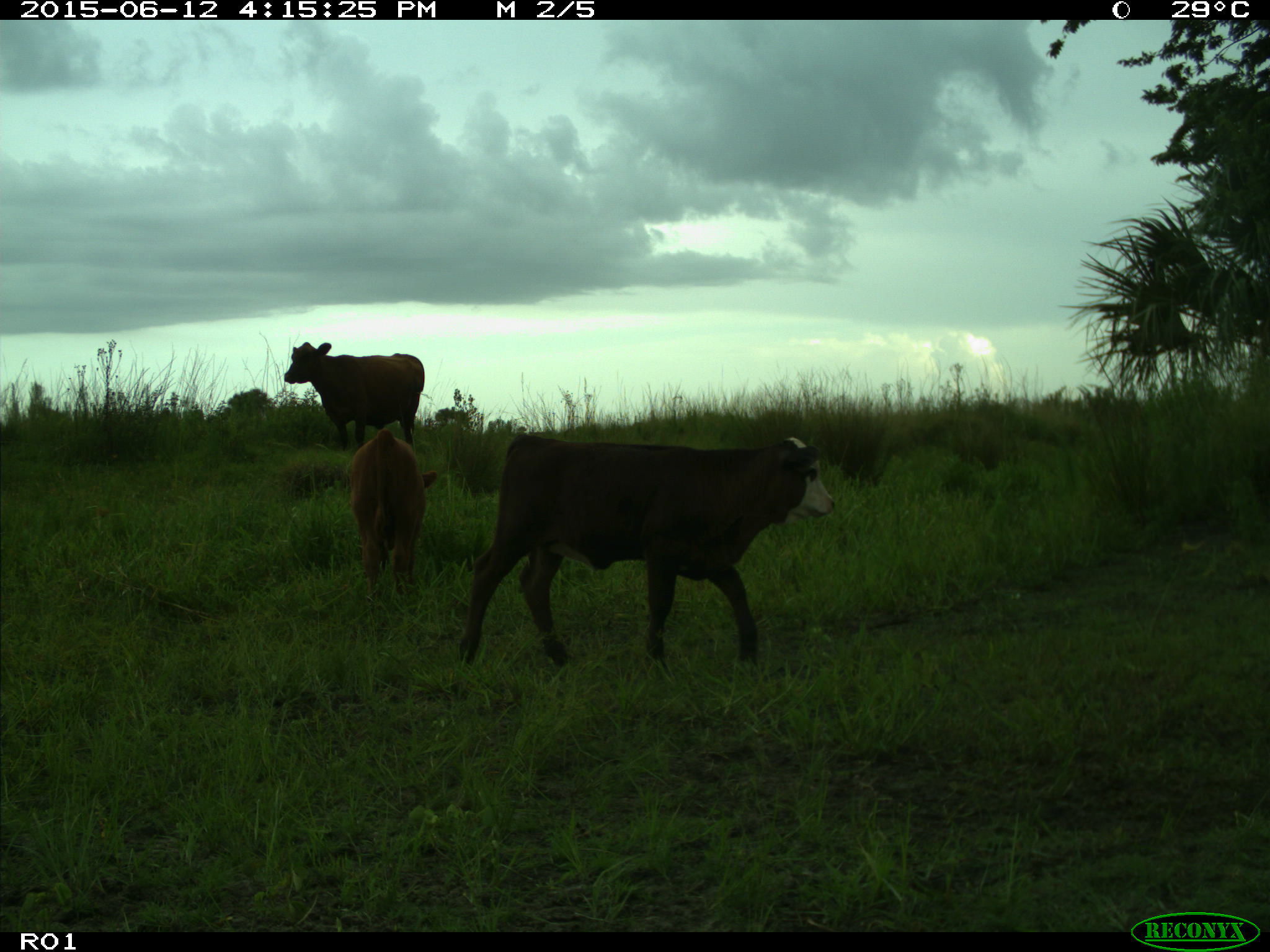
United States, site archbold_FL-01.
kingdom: Animalia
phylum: Chordata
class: Mammalia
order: Artiodactyla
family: Bovidae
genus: Bos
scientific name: Bos taurus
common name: domestic cow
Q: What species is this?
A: Bos taurus (domestic cow).